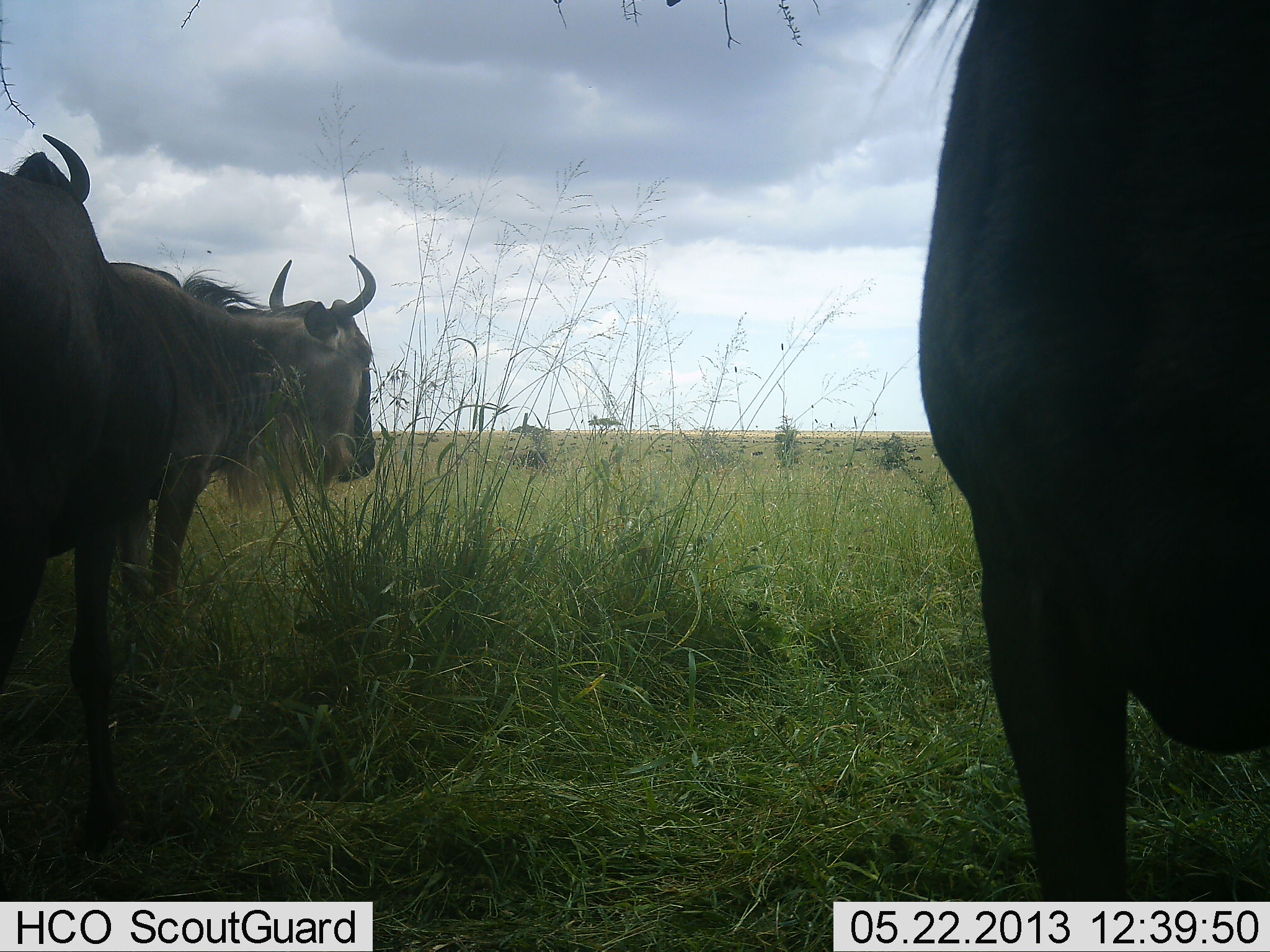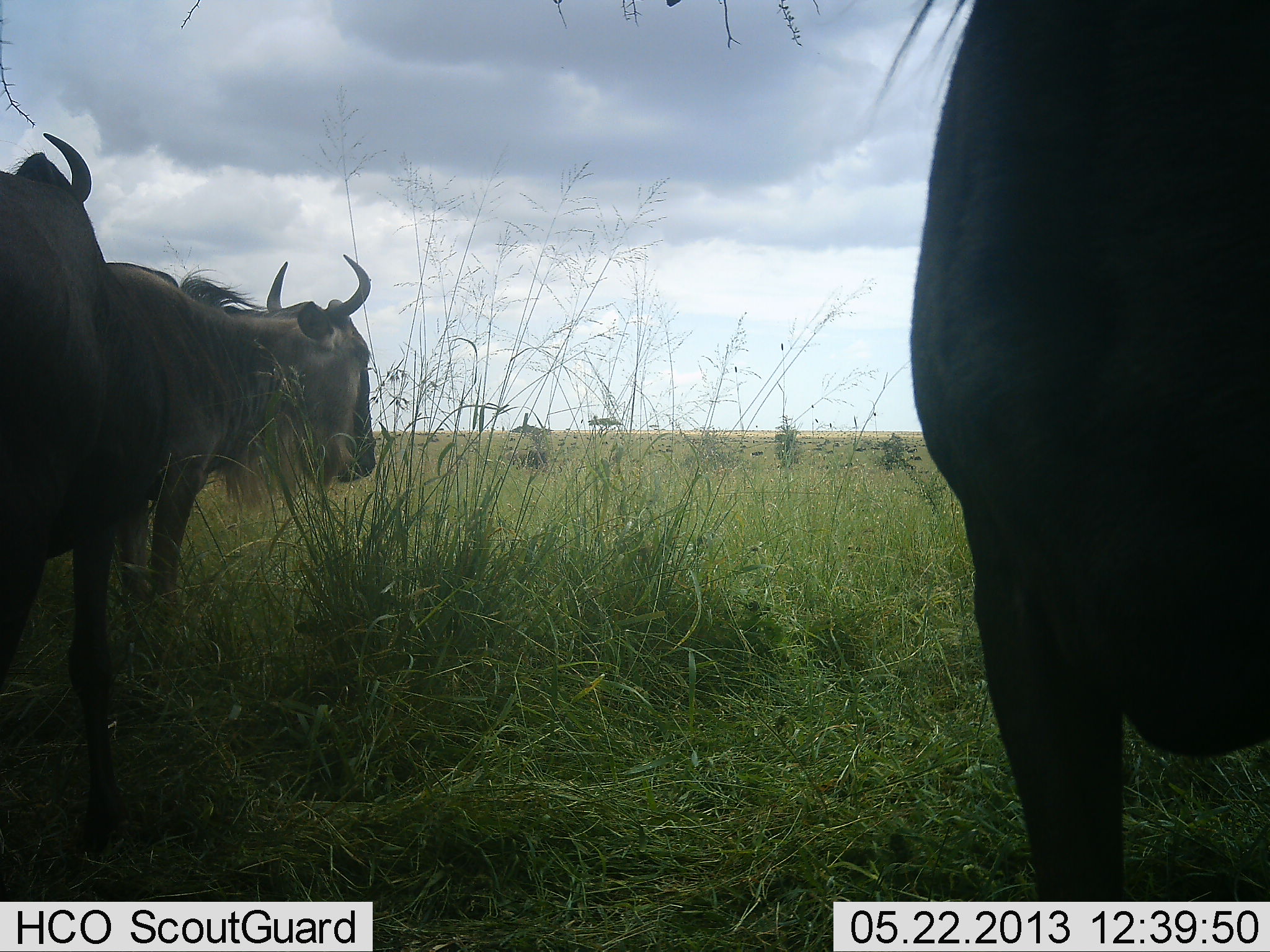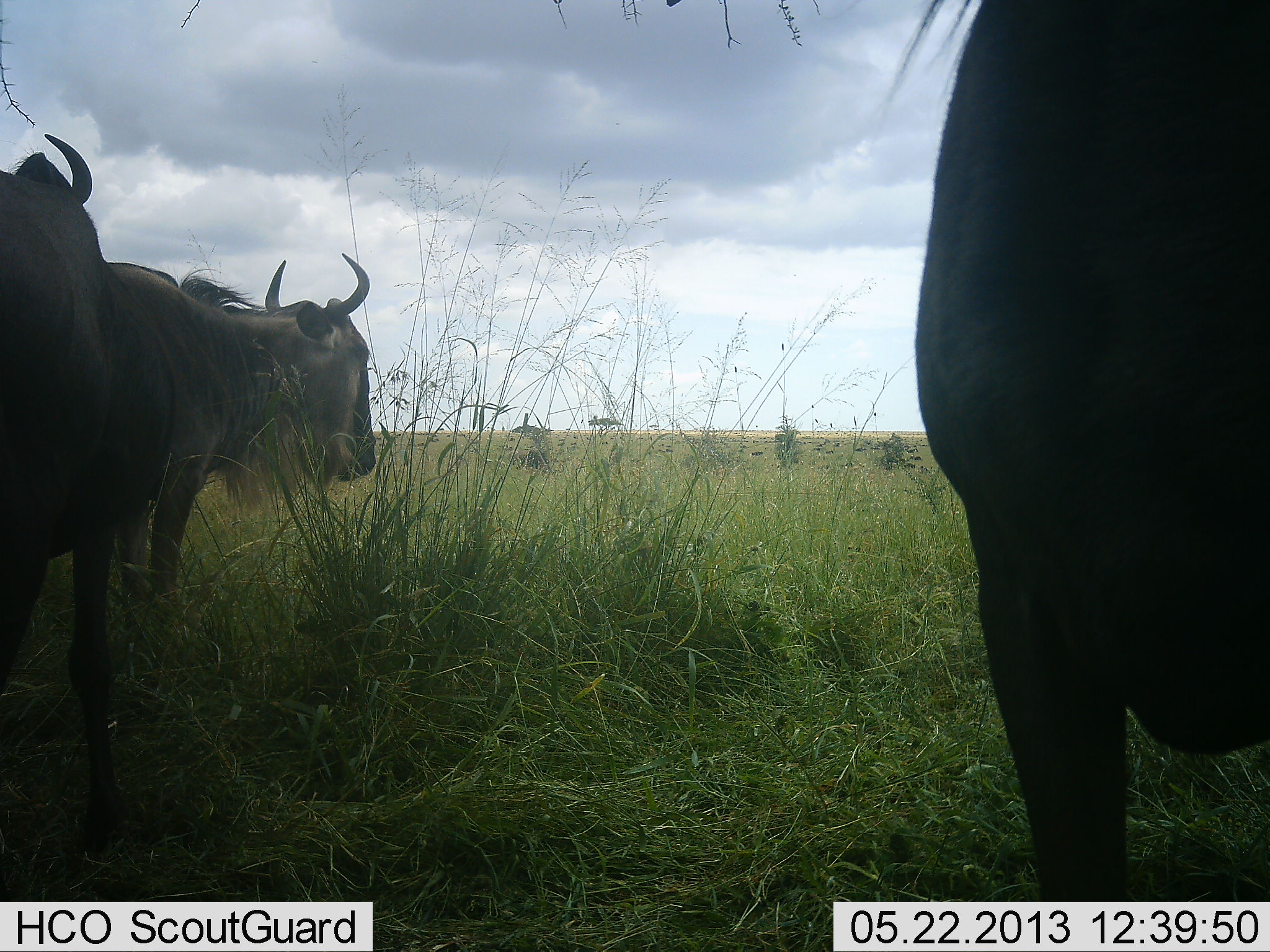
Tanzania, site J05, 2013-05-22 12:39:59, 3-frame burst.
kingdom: Animalia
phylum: Chordata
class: Mammalia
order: Artiodactyla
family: Bovidae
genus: Connochaetes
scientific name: Connochaetes taurinus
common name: blue wildebeest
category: wildebeest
Wildebeest (blue wildebeest) (Connochaetes taurinus), count 3. Behavior (volunteer vote fractions): standing 100%, resting 3%, moving 3%, interacting 0%. Young present (vote fraction): 0%. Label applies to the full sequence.